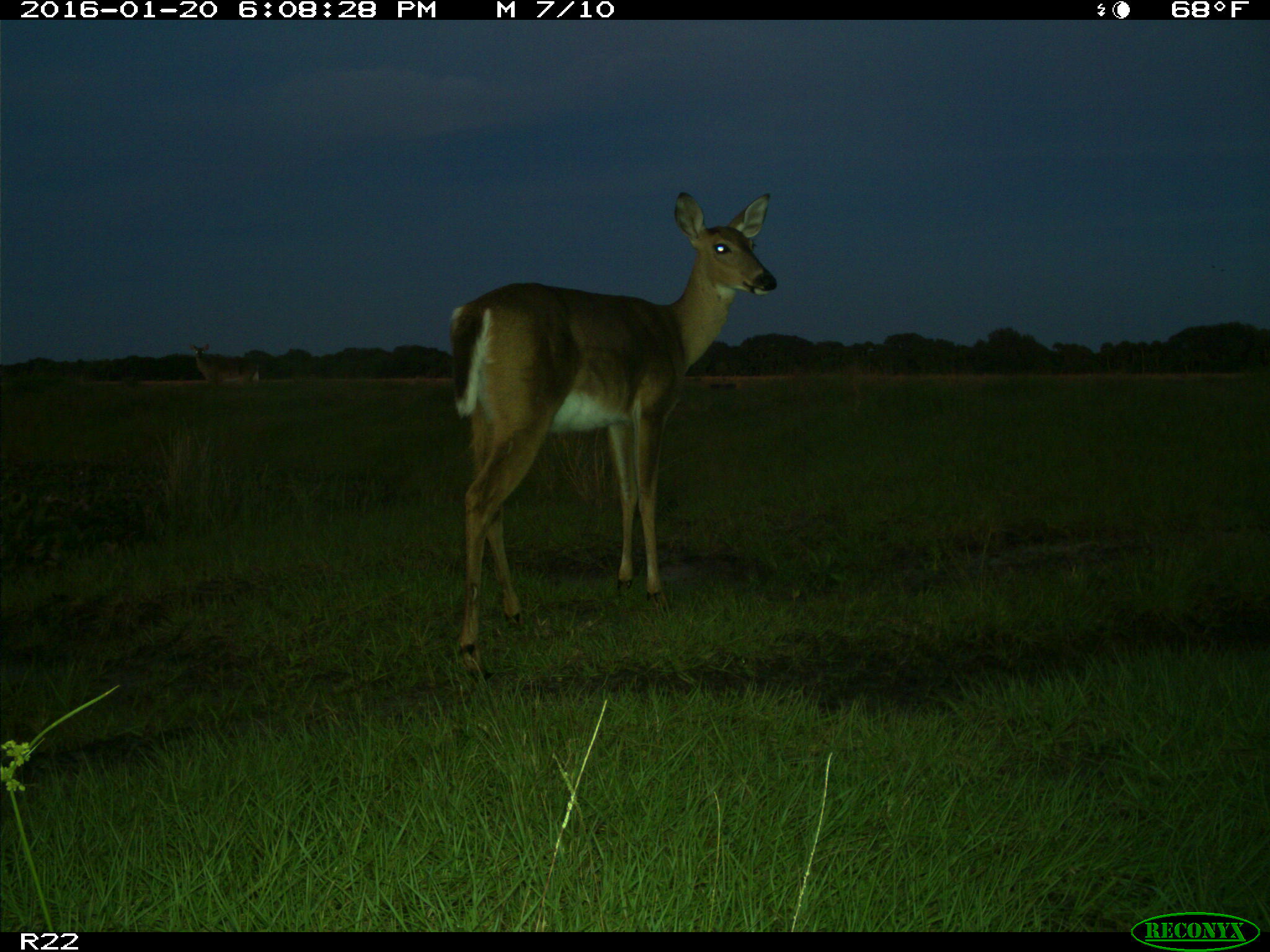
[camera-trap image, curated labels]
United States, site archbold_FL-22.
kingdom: Animalia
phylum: Chordata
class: Mammalia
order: Artiodactyla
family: Cervidae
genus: Odocoileus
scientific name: Odocoileus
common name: deer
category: unidentified deer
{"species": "unidentified deer (deer) (Odocoileus)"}